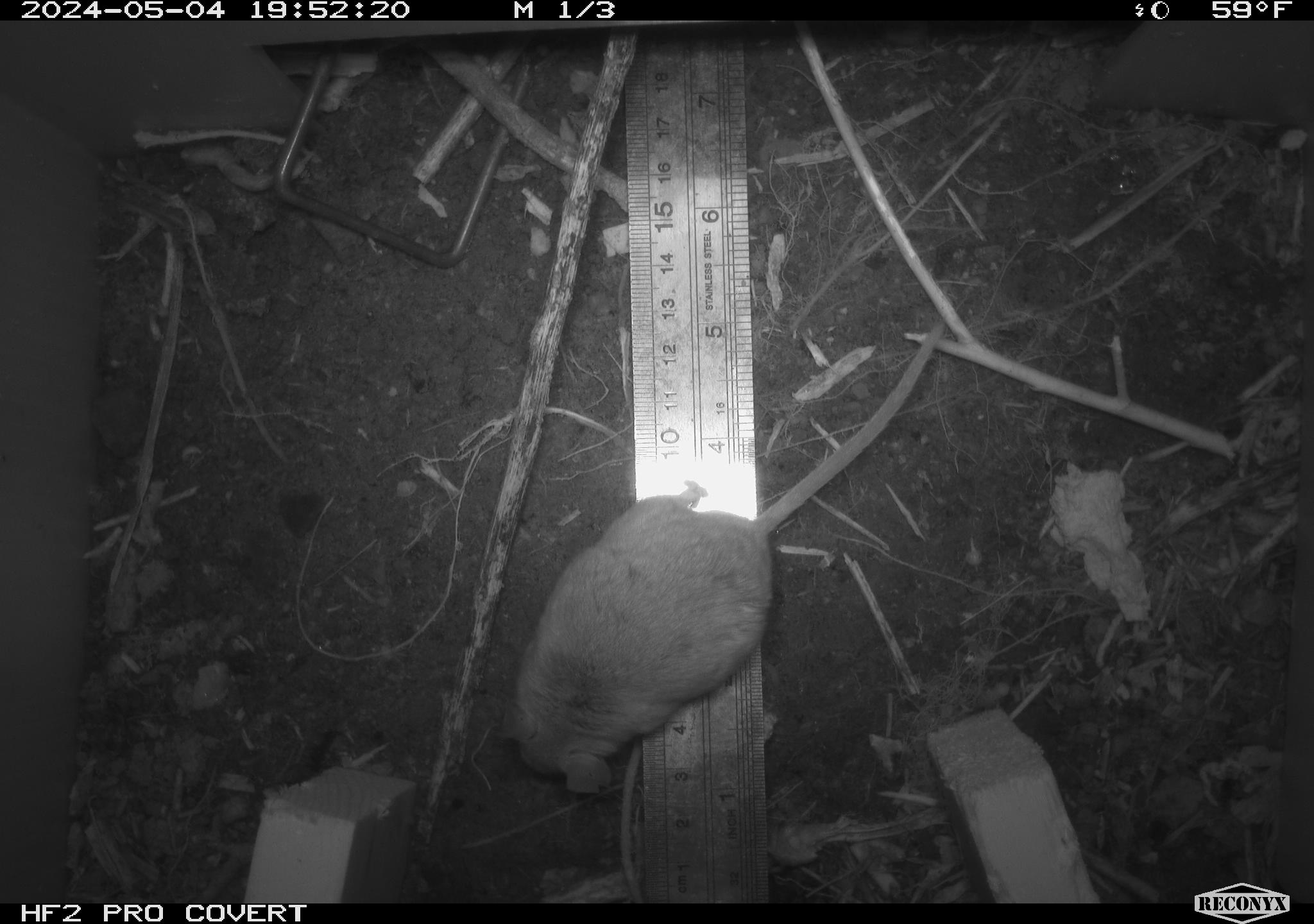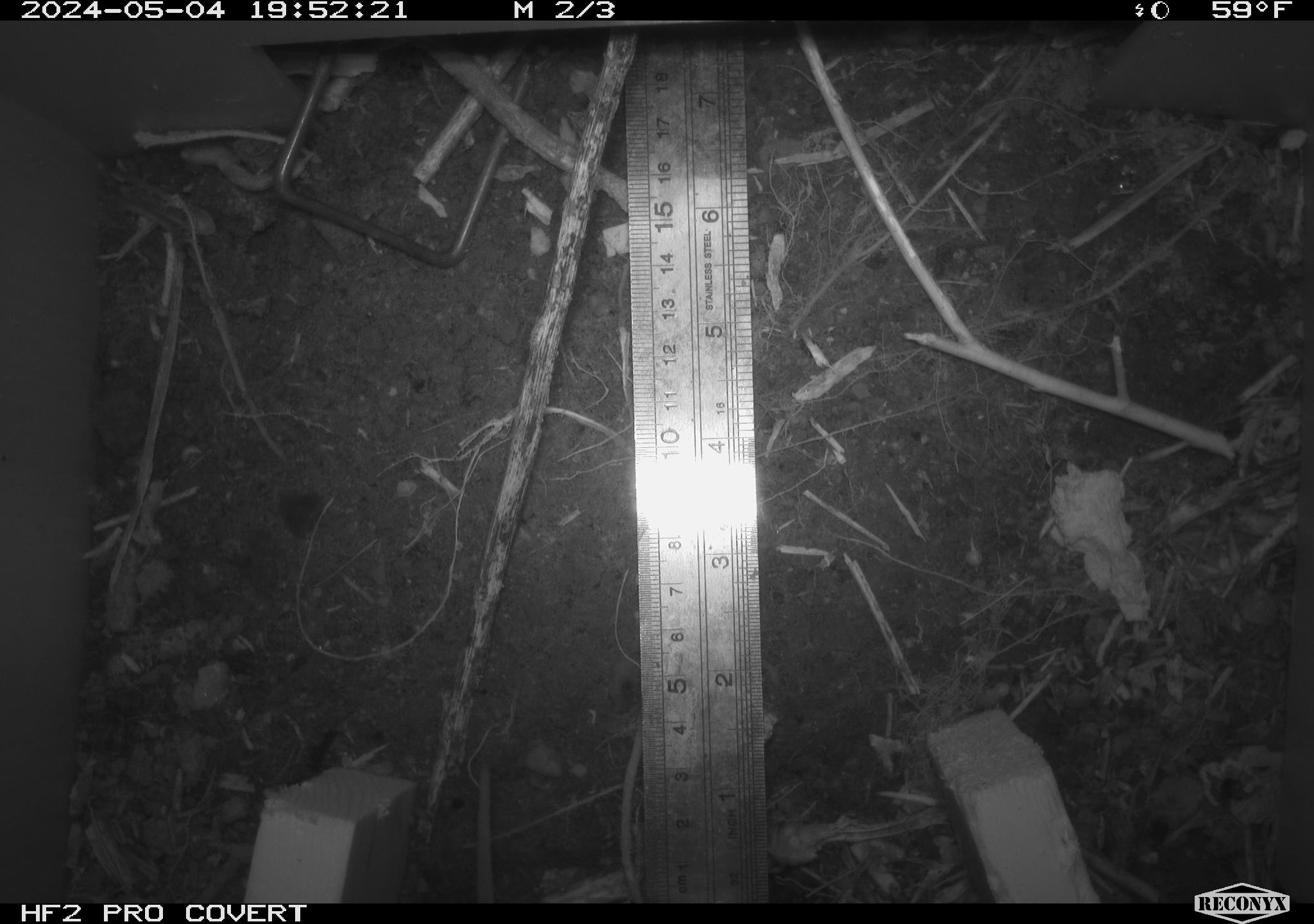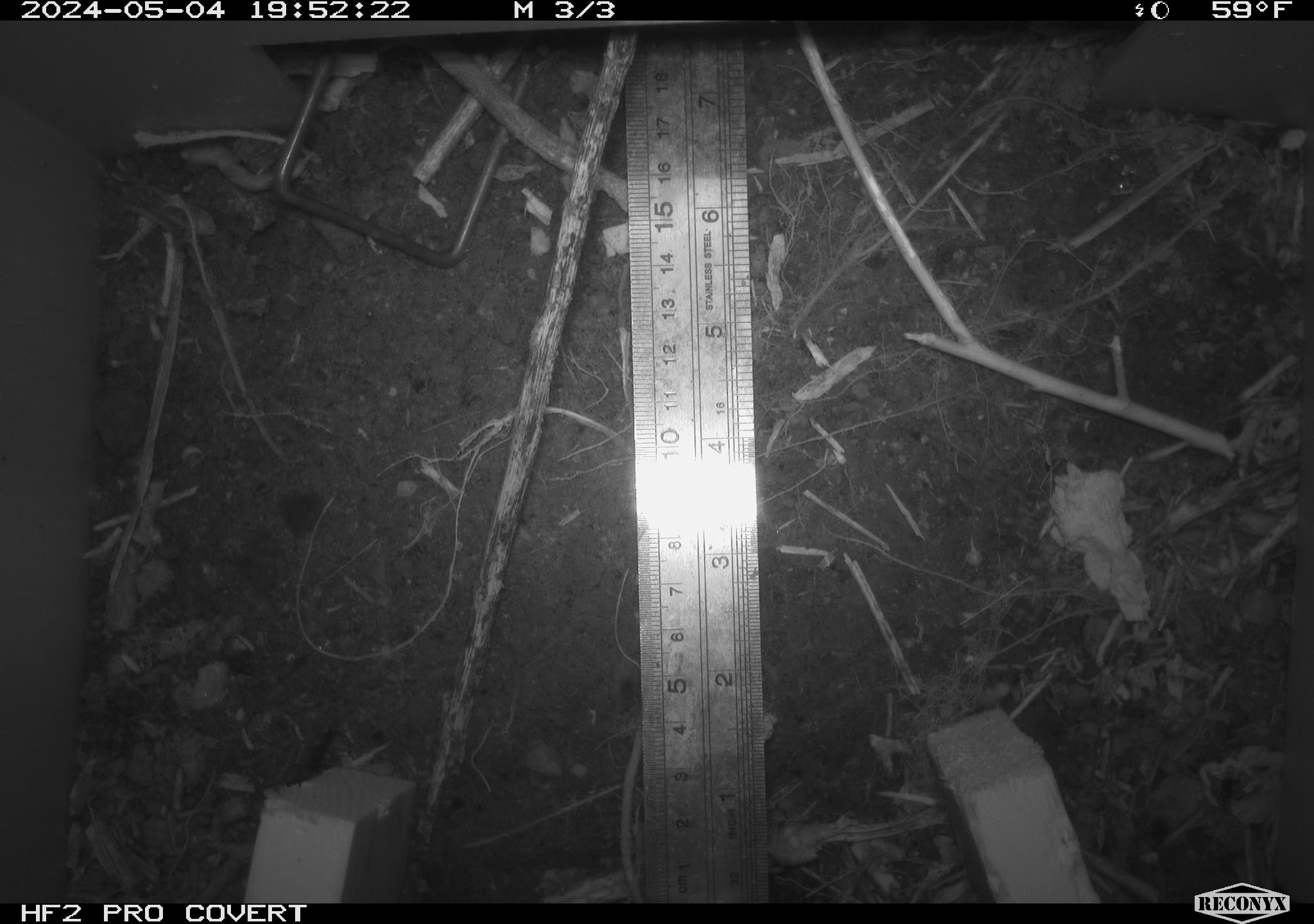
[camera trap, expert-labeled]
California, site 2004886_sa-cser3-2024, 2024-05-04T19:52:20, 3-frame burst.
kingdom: Animalia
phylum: Chordata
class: Mammalia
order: Rodentia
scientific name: Rodentia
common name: rodent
Rodent (Rodentia).